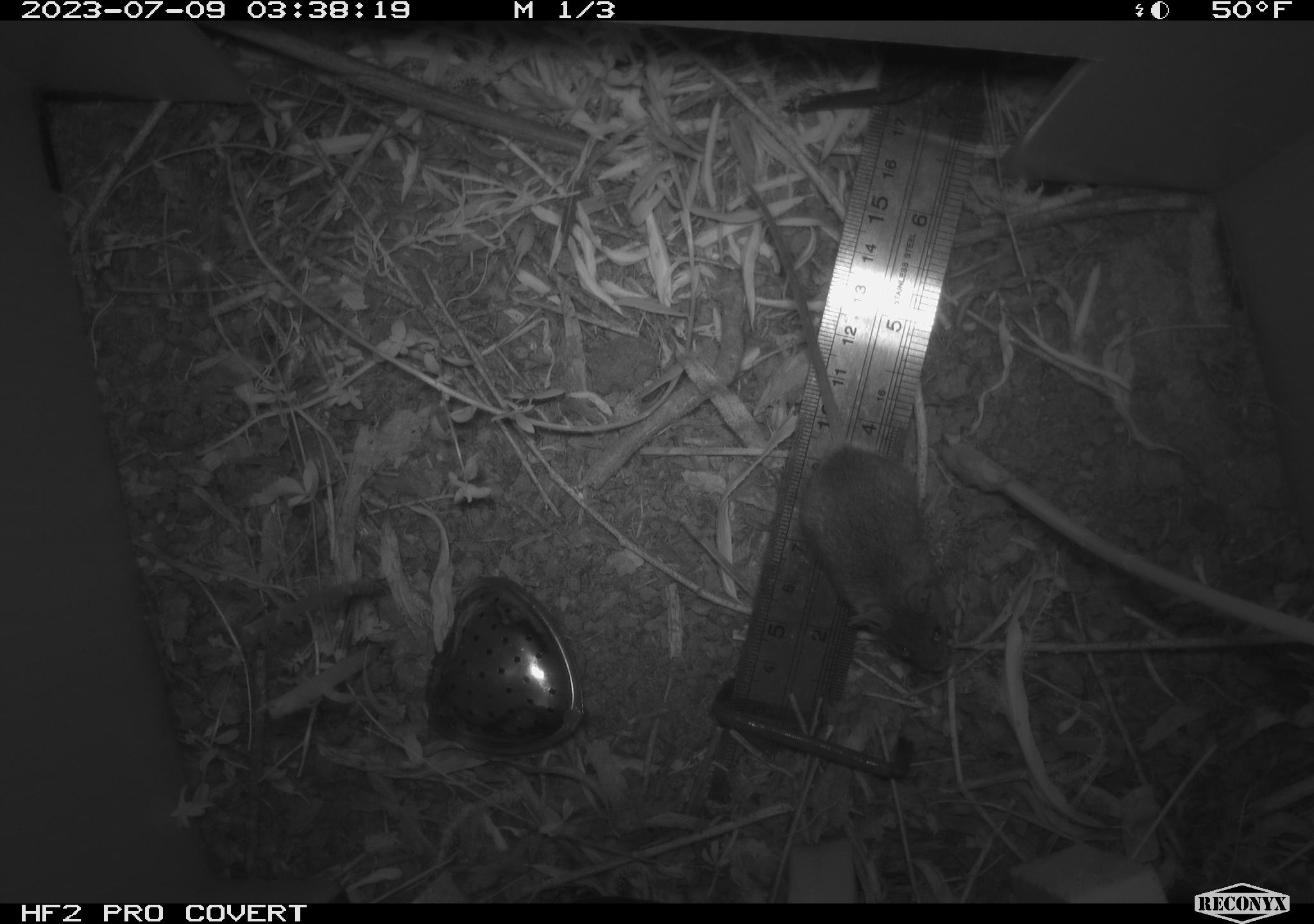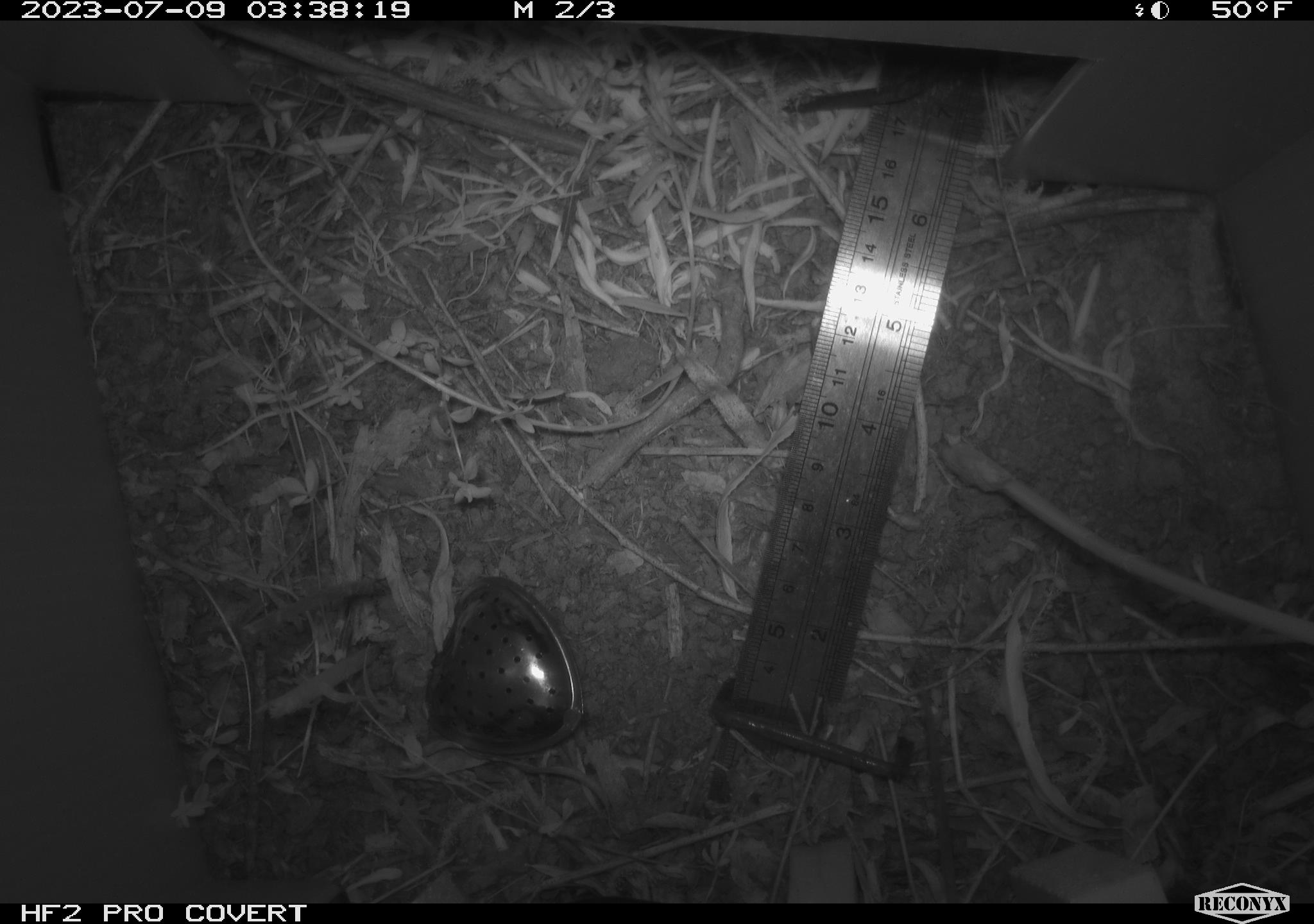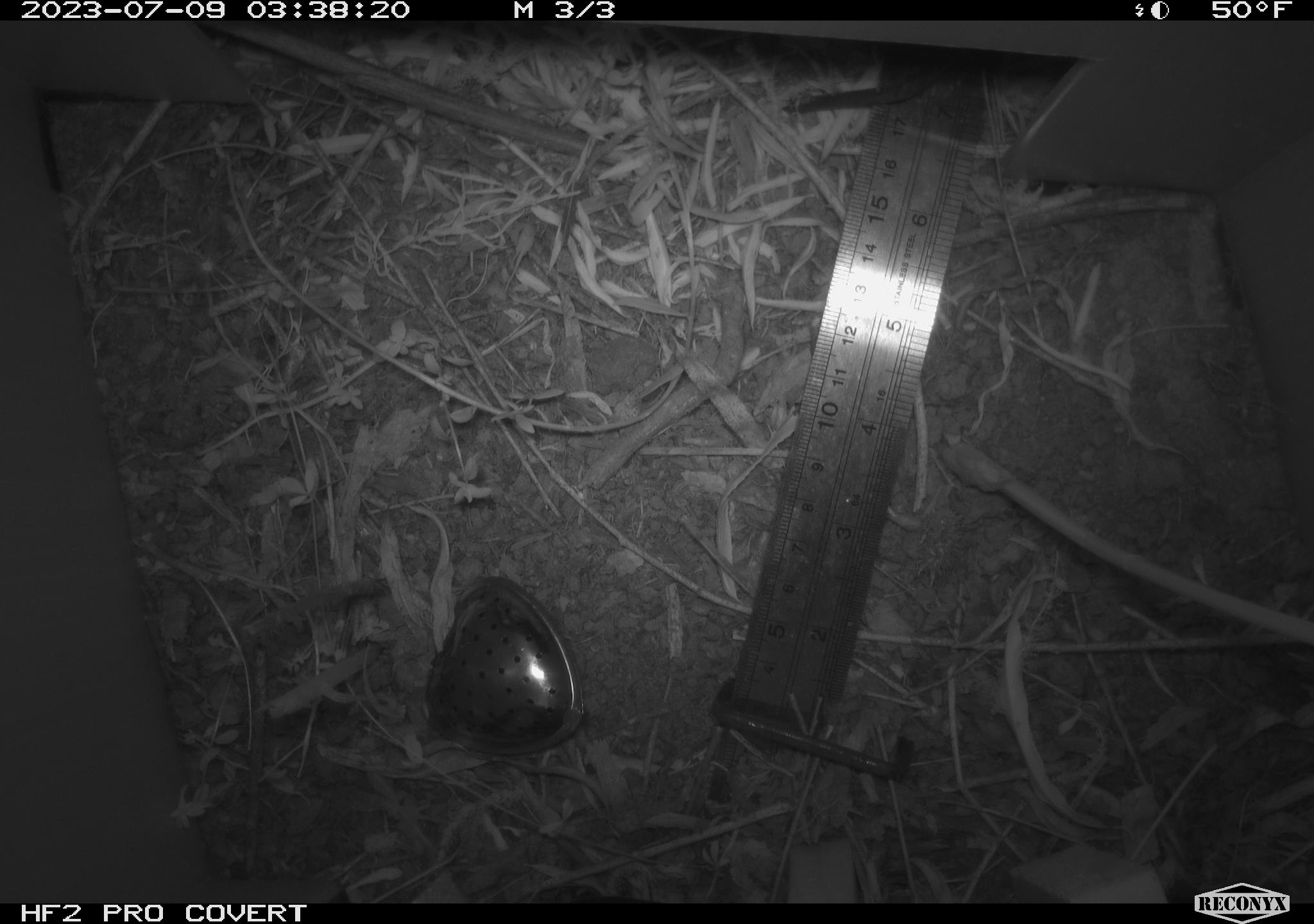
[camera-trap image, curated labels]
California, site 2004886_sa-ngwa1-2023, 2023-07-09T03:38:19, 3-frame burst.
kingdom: Animalia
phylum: Chordata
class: Mammalia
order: Rodentia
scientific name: Rodentia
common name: mouse species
Mouse species (Rodentia).